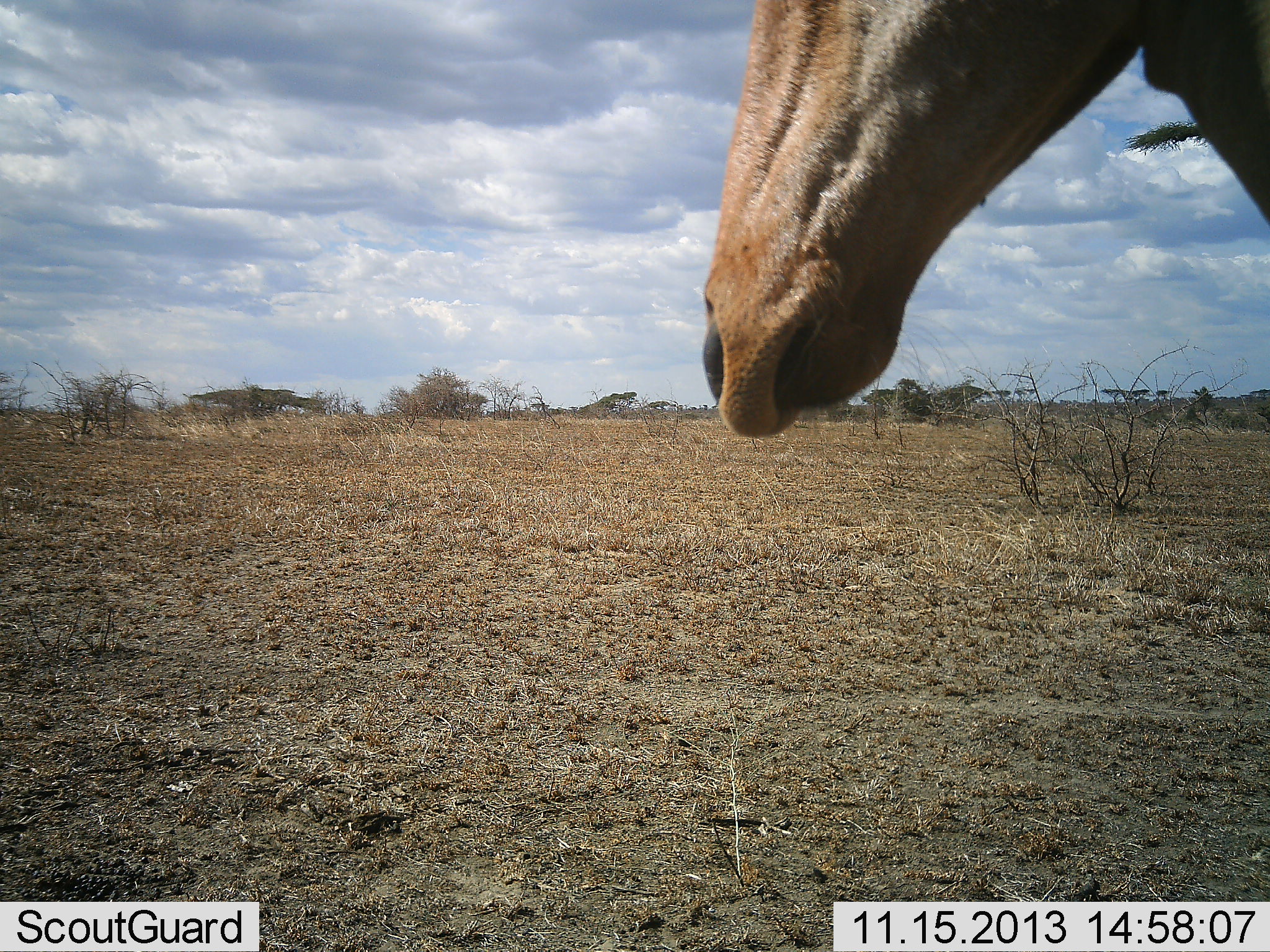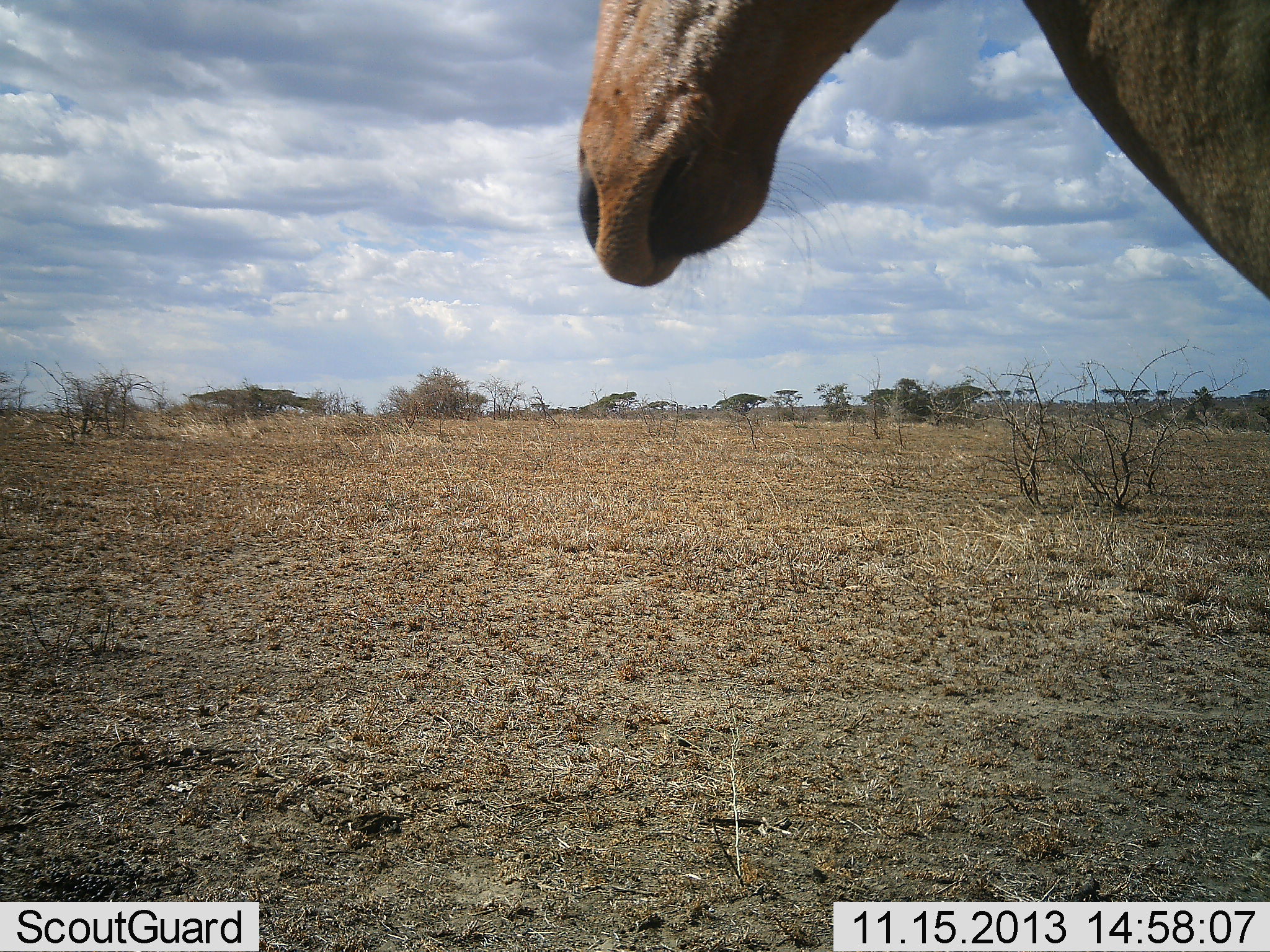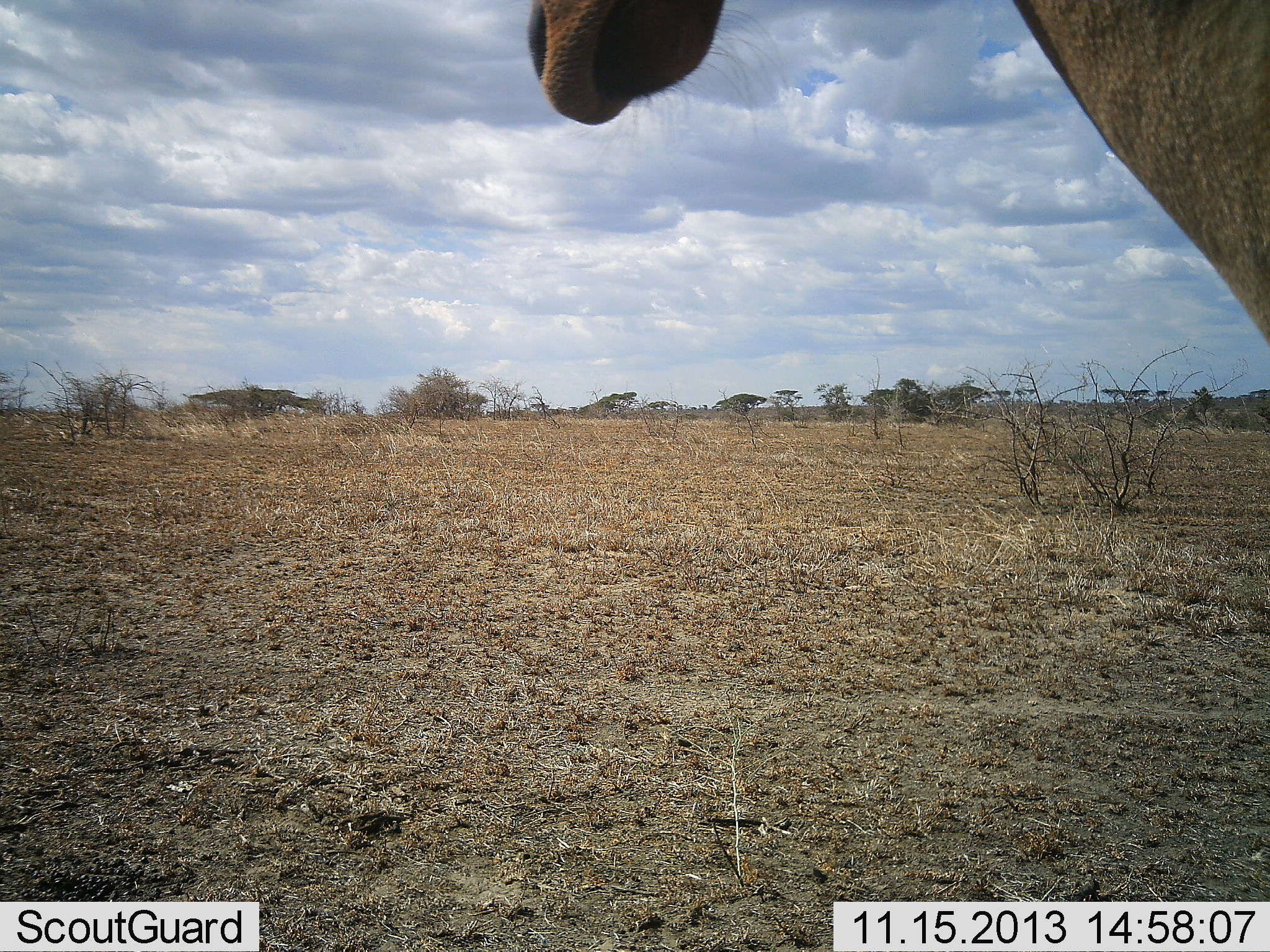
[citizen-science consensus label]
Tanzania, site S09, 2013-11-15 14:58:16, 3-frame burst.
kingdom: Animalia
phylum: Chordata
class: Mammalia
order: Artiodactyla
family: Bovidae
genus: Alcelaphus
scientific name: Alcelaphus buselaphus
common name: hartebeest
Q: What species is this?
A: Hartebeest (Alcelaphus buselaphus).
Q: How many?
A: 1.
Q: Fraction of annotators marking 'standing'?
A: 95%.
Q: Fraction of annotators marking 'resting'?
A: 5%.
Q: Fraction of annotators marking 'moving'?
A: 5%.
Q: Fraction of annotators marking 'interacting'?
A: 0%.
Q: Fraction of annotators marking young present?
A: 0%.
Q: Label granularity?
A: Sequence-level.